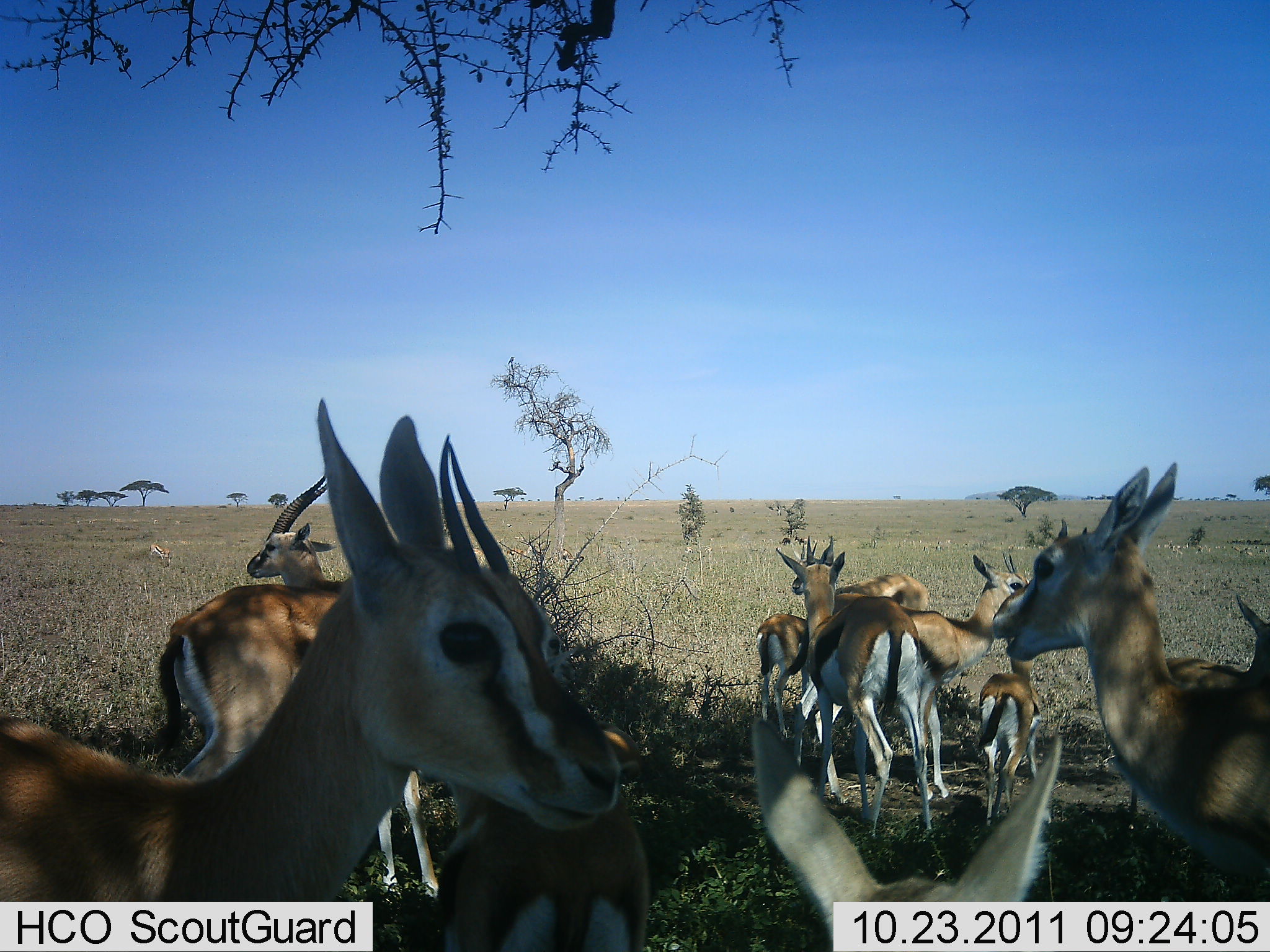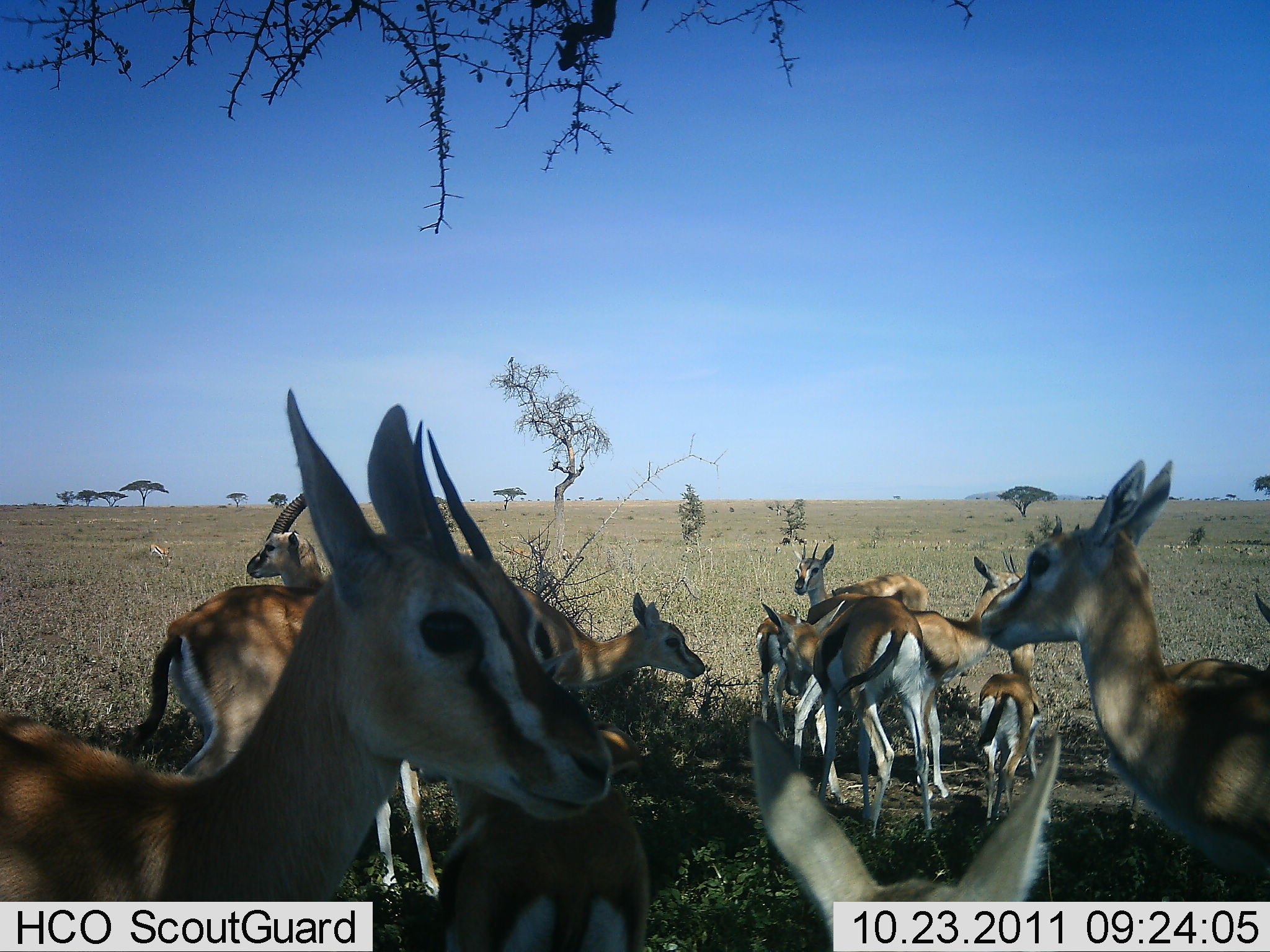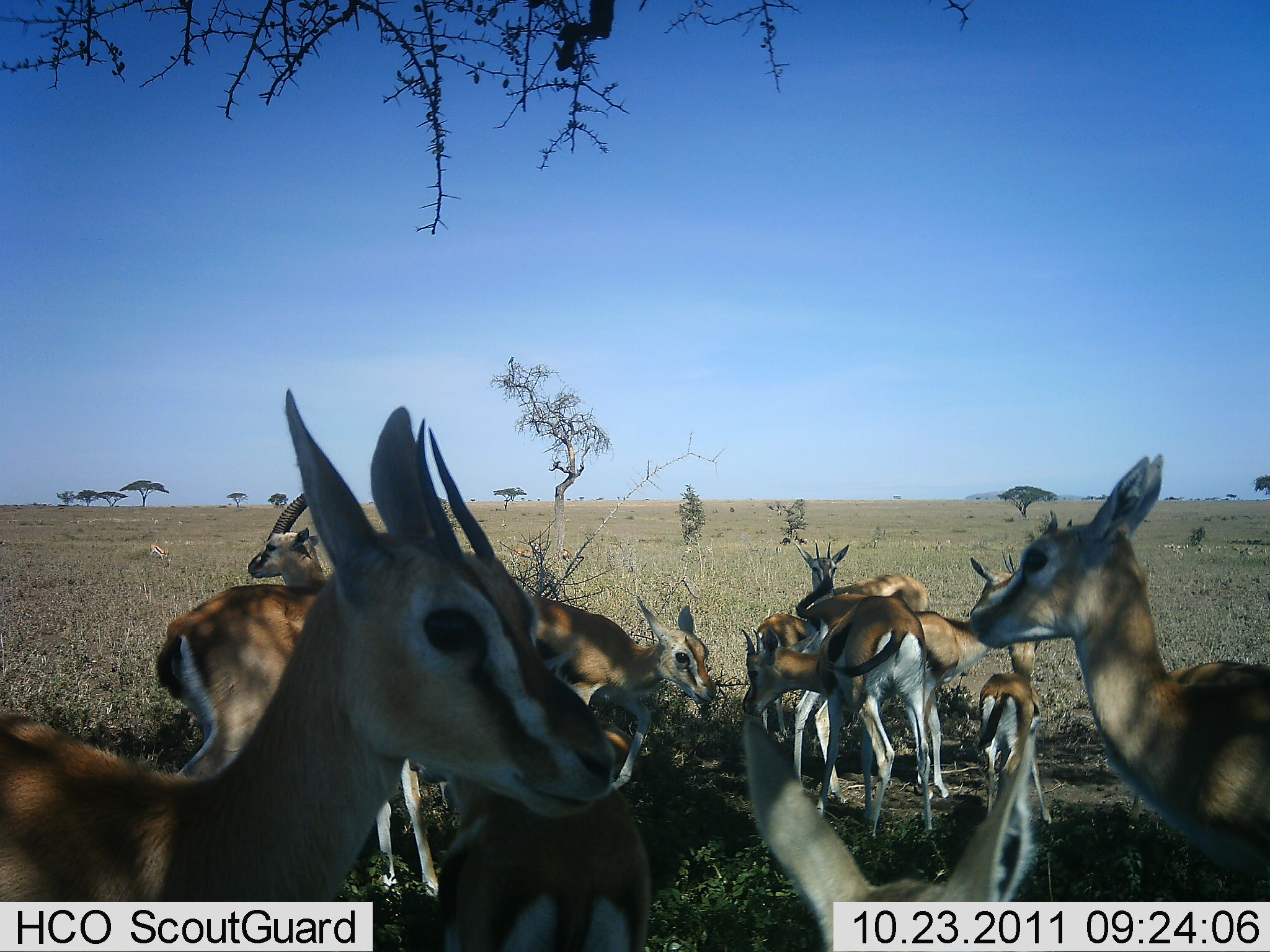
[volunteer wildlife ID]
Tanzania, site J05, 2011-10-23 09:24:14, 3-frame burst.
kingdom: Animalia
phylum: Chordata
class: Mammalia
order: Artiodactyla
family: Bovidae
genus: Eudorcas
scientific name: Eudorcas thomsonii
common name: thomson's gazelle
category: gazellethomsons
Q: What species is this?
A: Gazellethomsons (thomson's gazelle) (Eudorcas thomsonii).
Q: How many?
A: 11-50.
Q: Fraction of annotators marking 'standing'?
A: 85%.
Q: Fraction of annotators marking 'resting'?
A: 23%.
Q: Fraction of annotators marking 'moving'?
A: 23%.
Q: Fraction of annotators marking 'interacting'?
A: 23%.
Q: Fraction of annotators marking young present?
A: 77%.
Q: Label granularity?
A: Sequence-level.